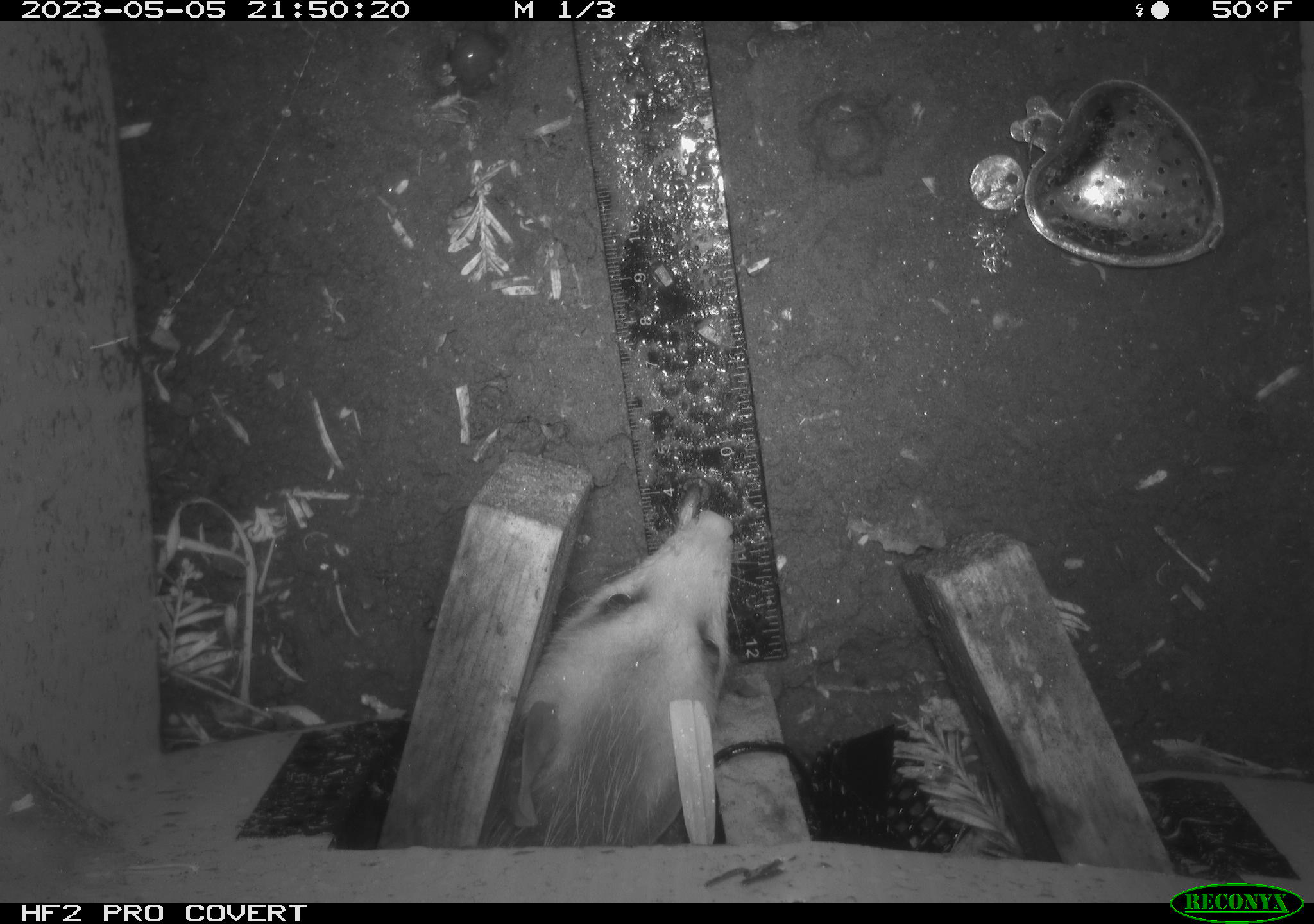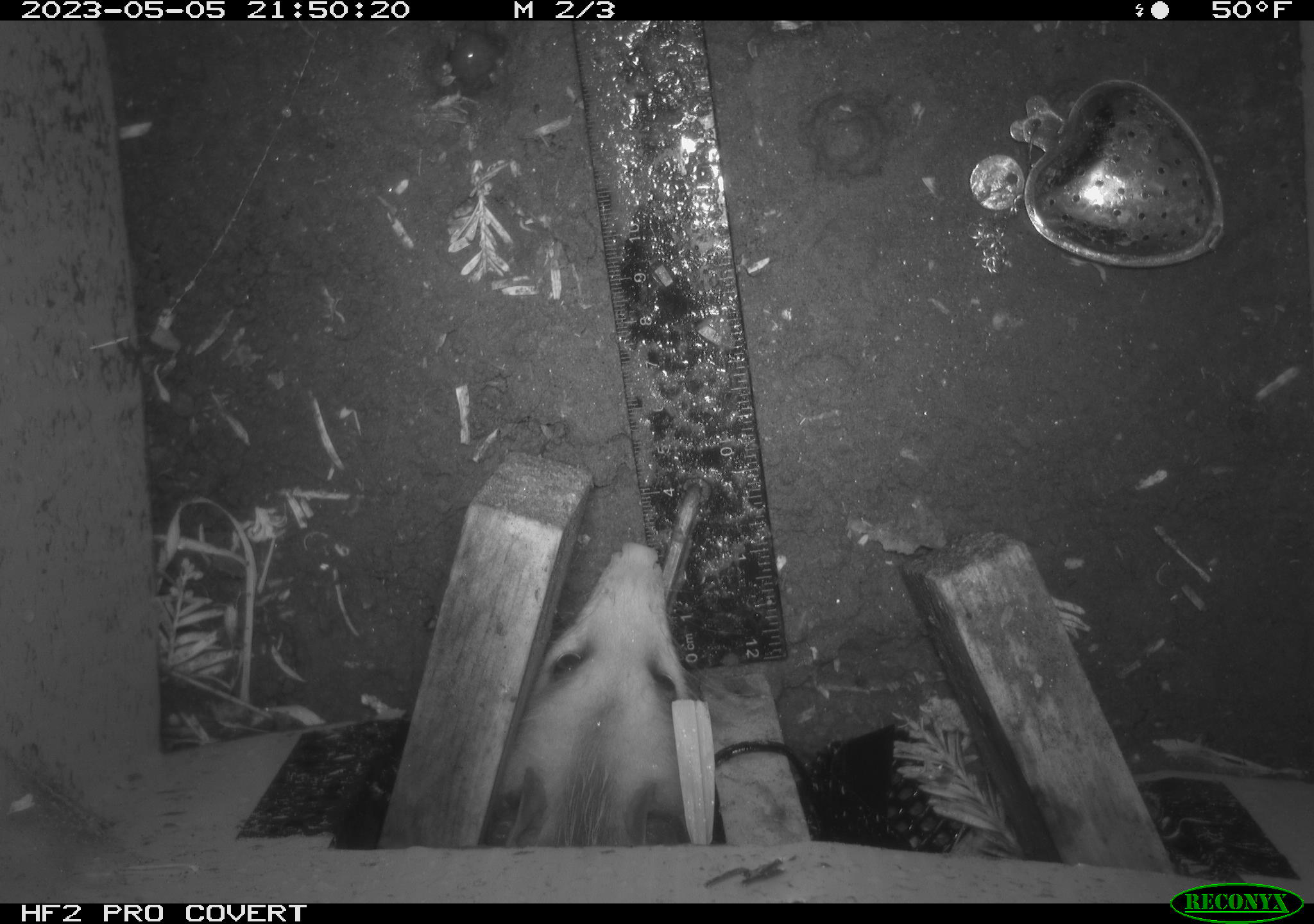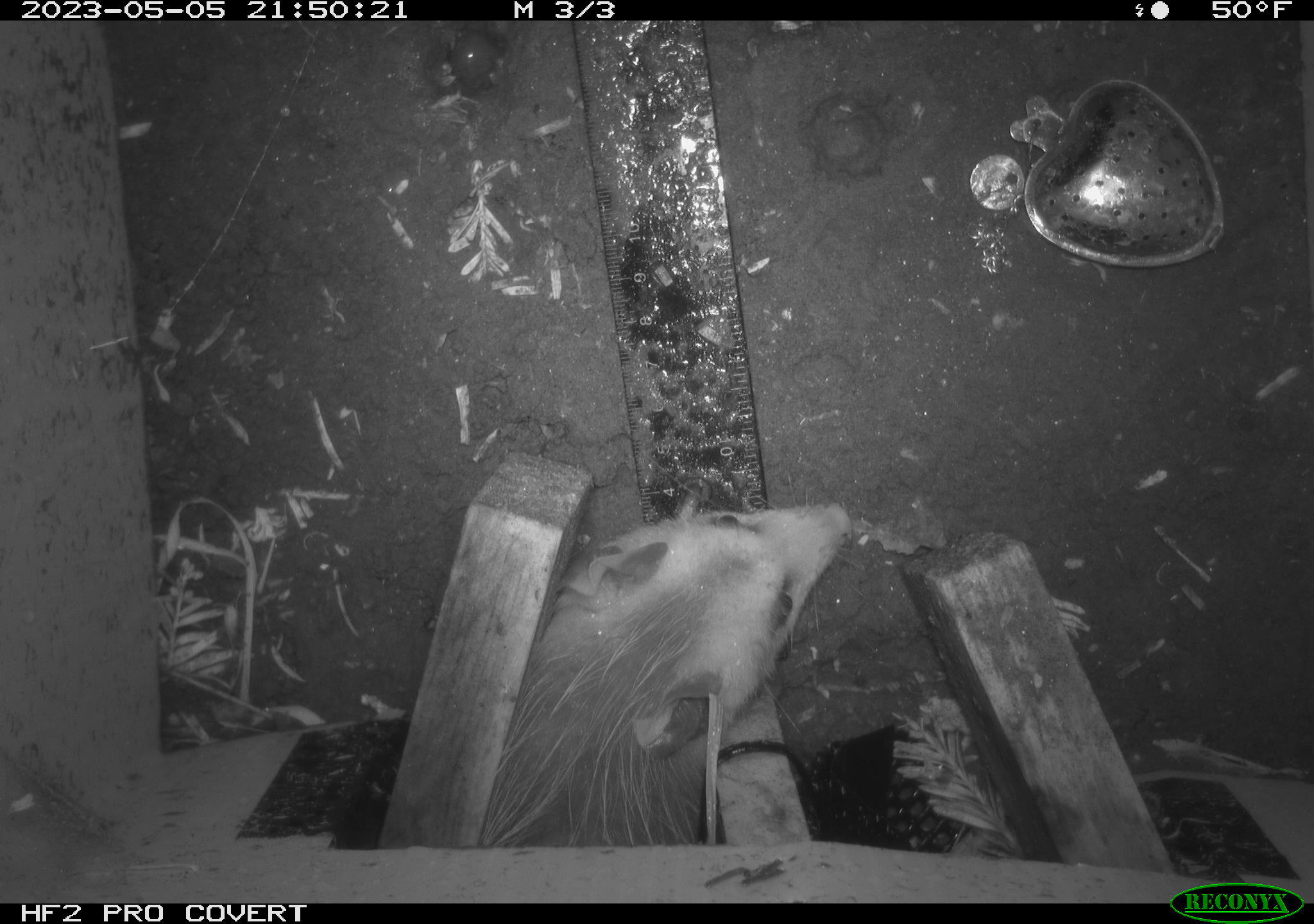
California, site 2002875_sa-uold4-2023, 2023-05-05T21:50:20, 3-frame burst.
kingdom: Animalia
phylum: Chordata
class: Mammalia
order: Didelphimorphia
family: Didelphidae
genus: Didelphis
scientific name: Didelphis virginiana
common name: virginia opossum